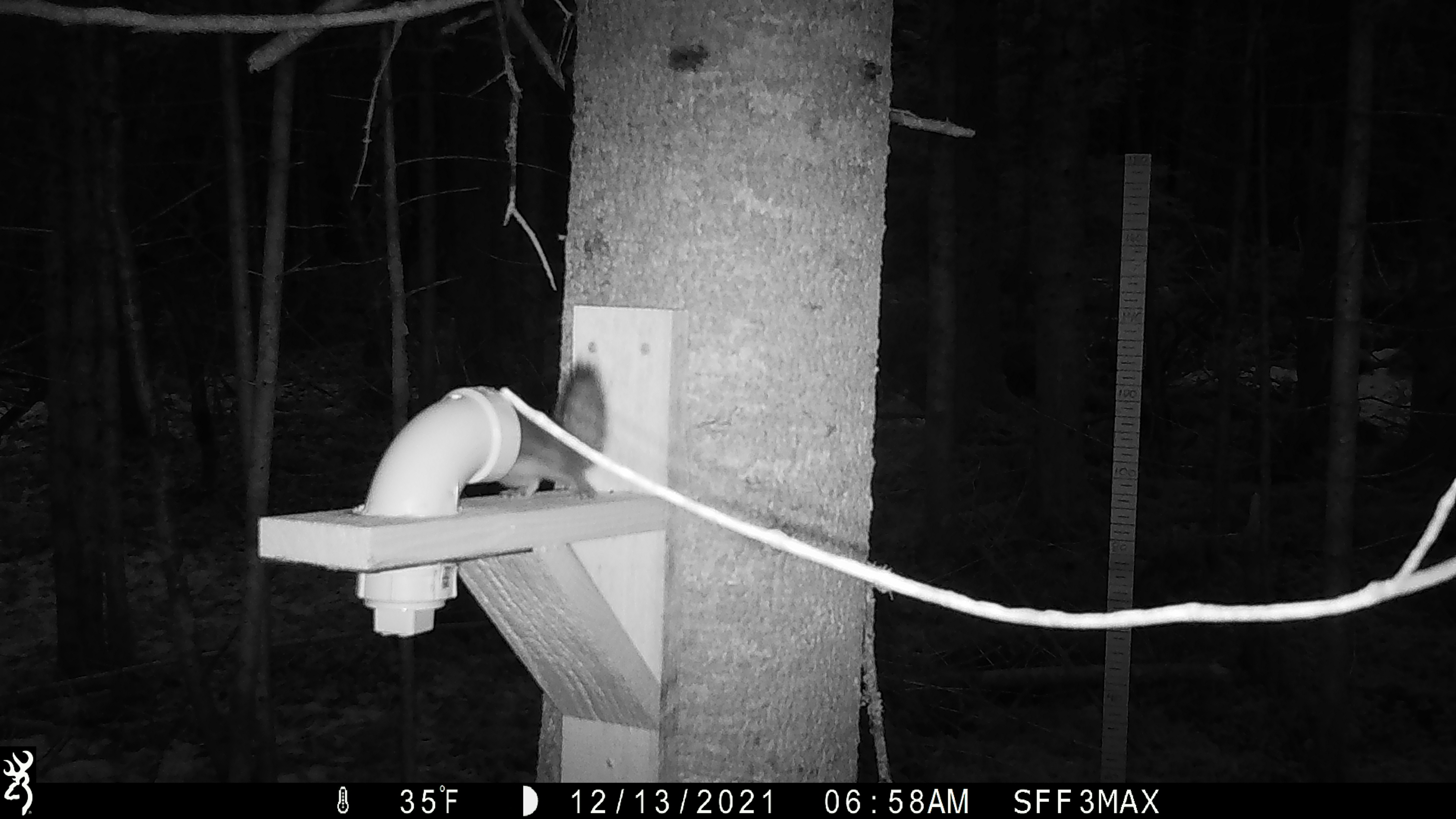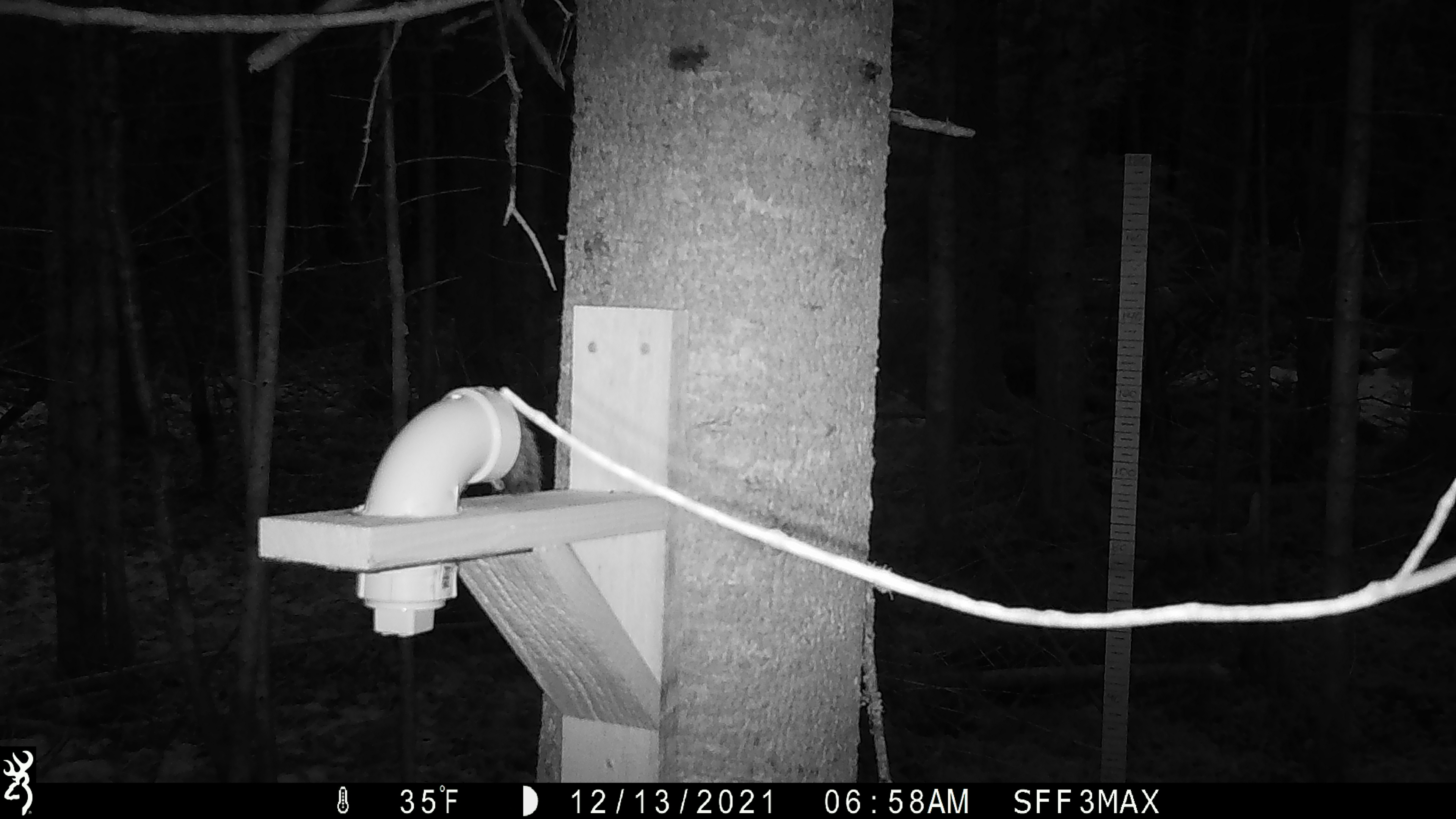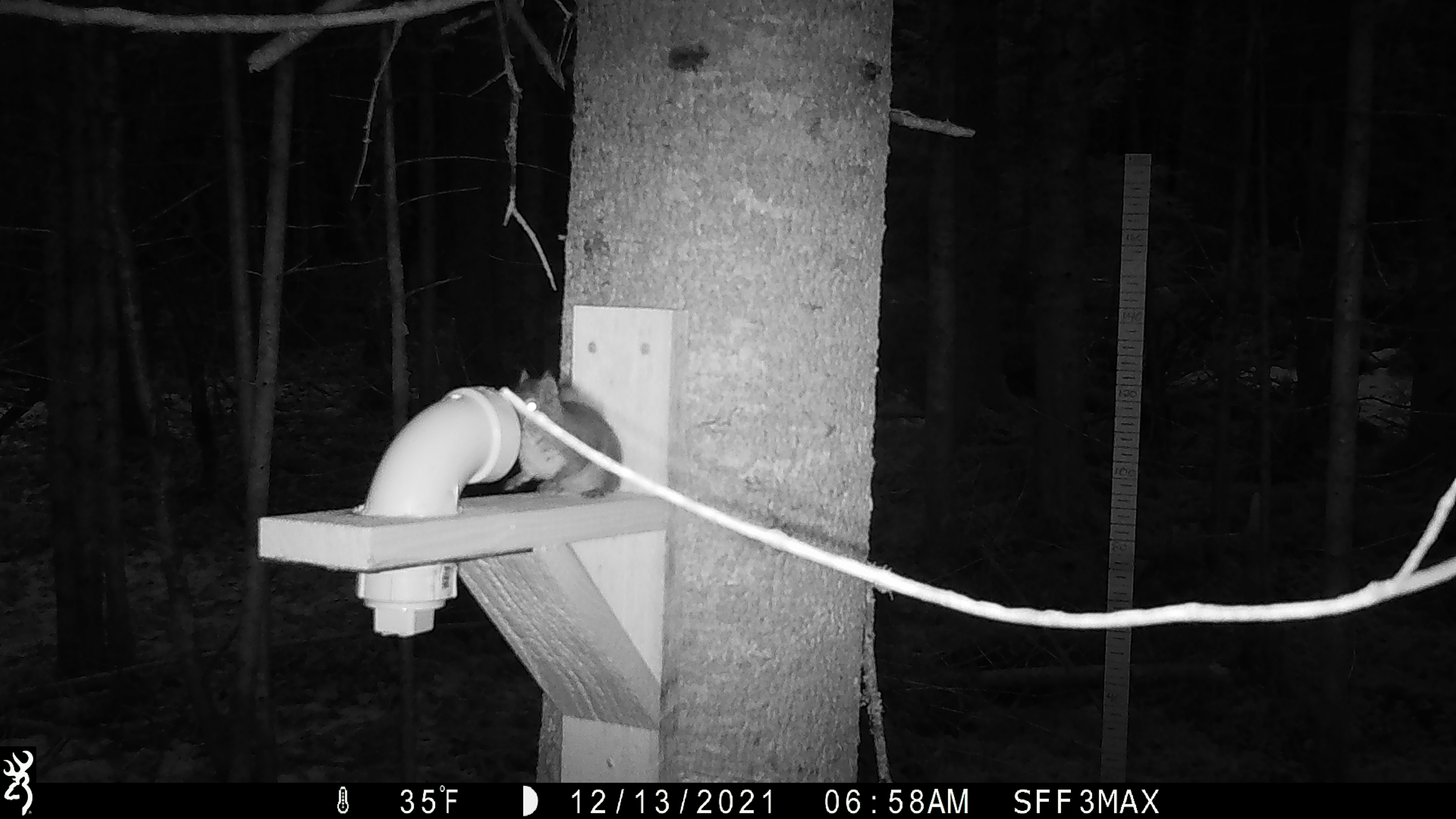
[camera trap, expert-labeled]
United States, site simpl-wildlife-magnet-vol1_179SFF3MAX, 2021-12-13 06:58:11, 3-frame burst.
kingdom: Animalia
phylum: Chordata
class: Mammalia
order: Rodentia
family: Sciuridae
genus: Tamiasciurus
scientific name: Tamiasciurus hudsonicus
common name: red squirrel